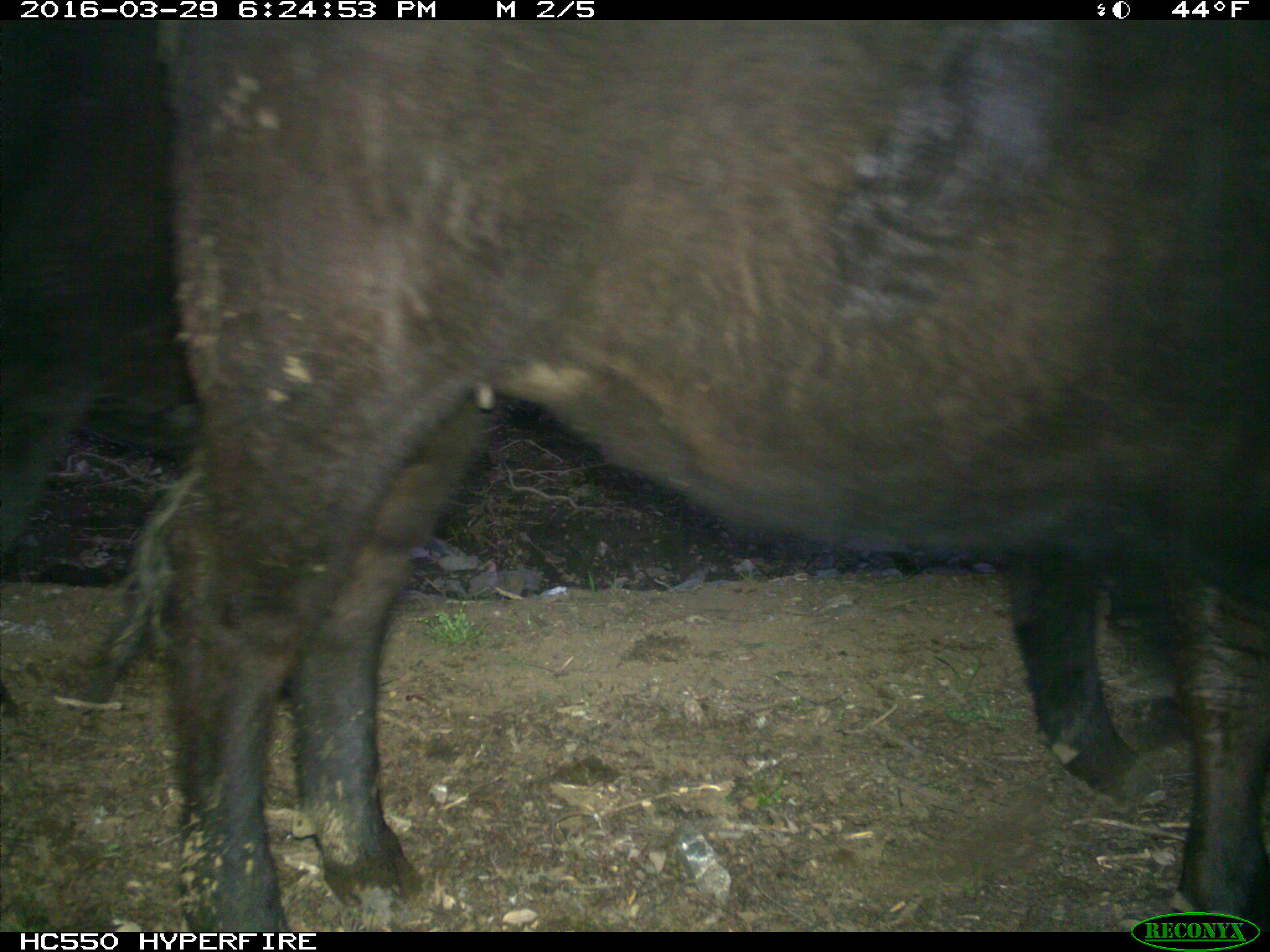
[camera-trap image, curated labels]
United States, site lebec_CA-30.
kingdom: Animalia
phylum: Chordata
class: Mammalia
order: Artiodactyla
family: Bovidae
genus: Bos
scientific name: Bos taurus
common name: domestic cow